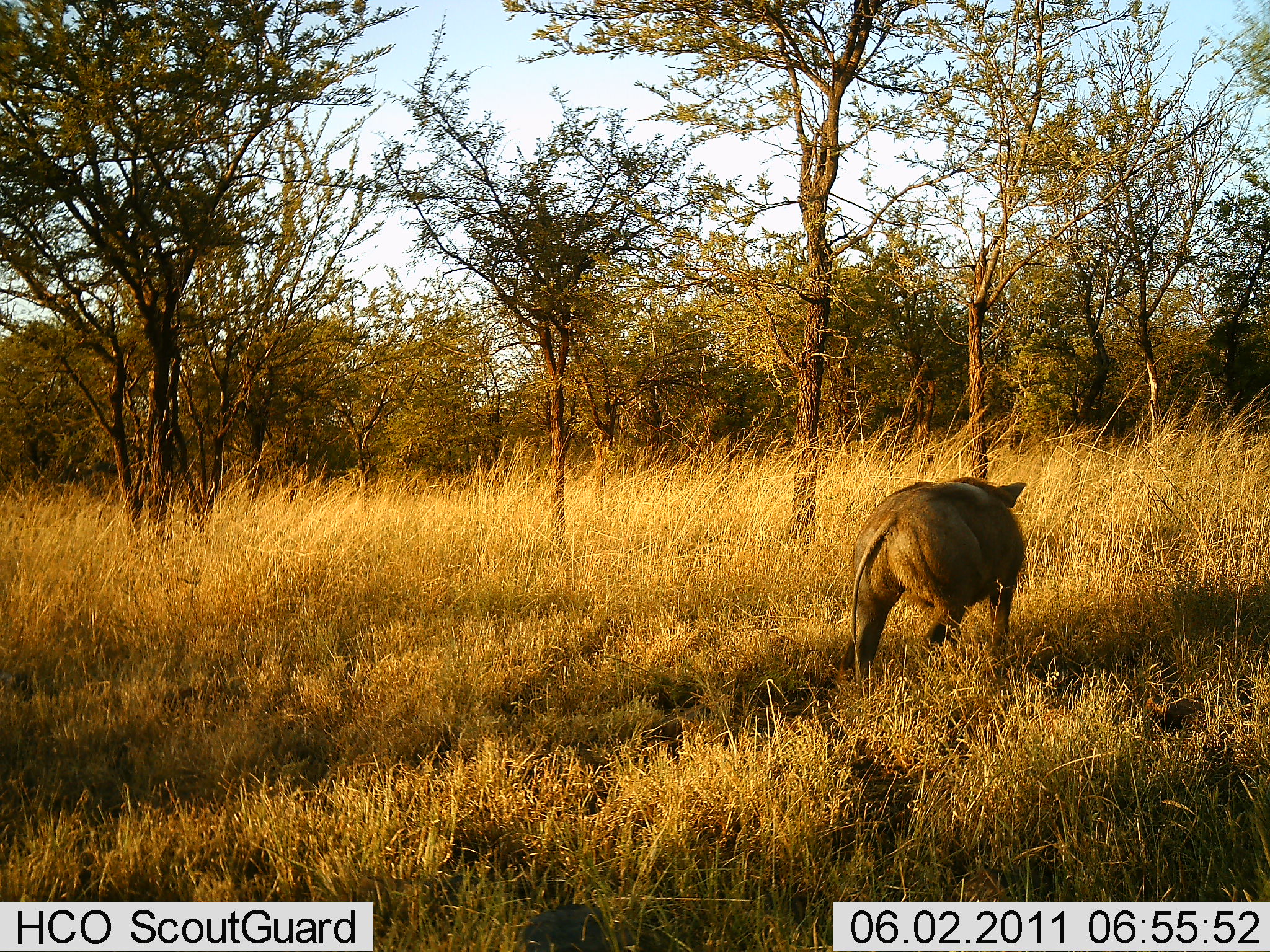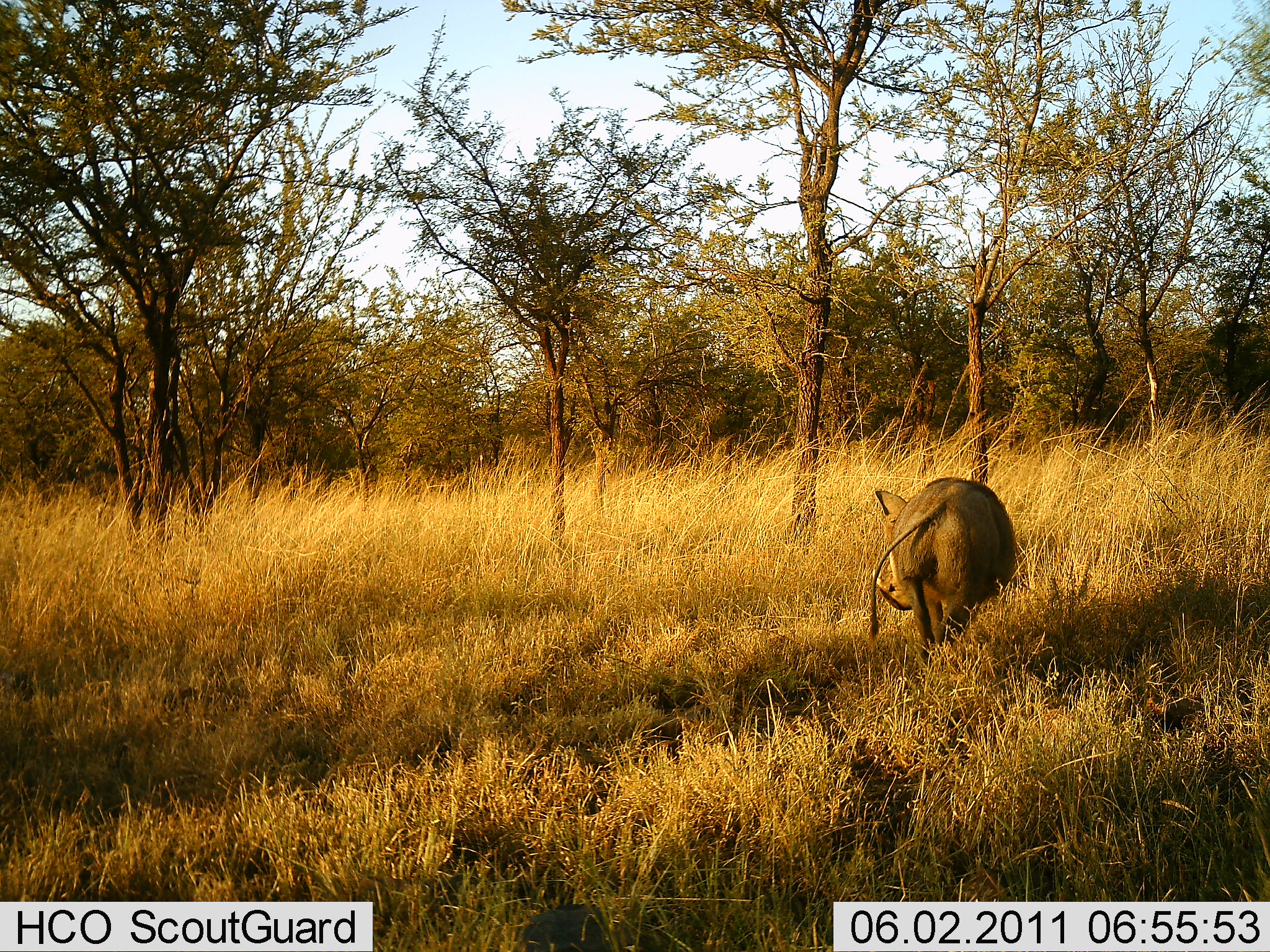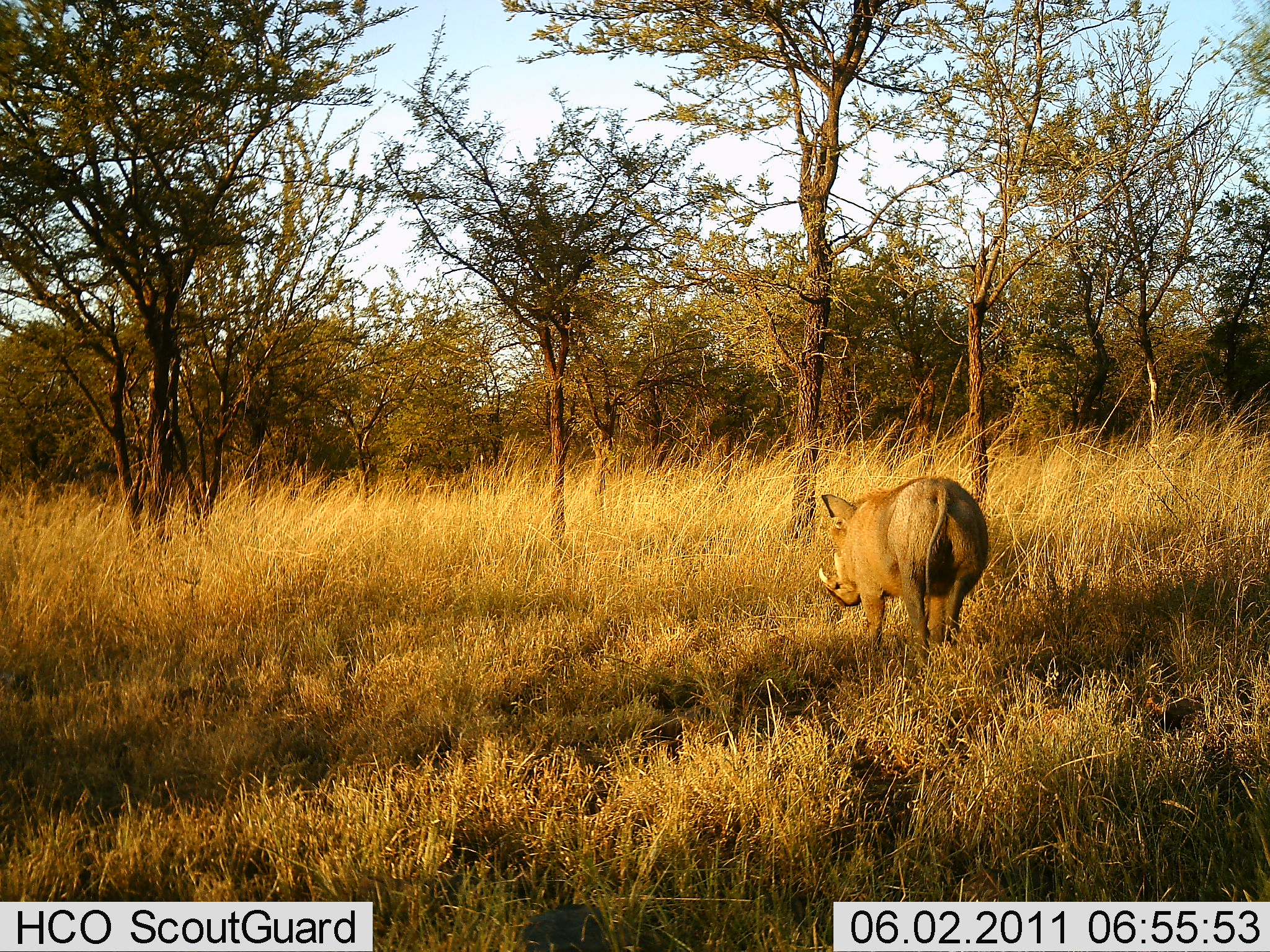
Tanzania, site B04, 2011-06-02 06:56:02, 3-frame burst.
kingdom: Animalia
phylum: Chordata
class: Mammalia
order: Artiodactyla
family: Suidae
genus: Phacochoerus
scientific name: Phacochoerus africanus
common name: warthog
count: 1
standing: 25%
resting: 0%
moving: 75%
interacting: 0%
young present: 0%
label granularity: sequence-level